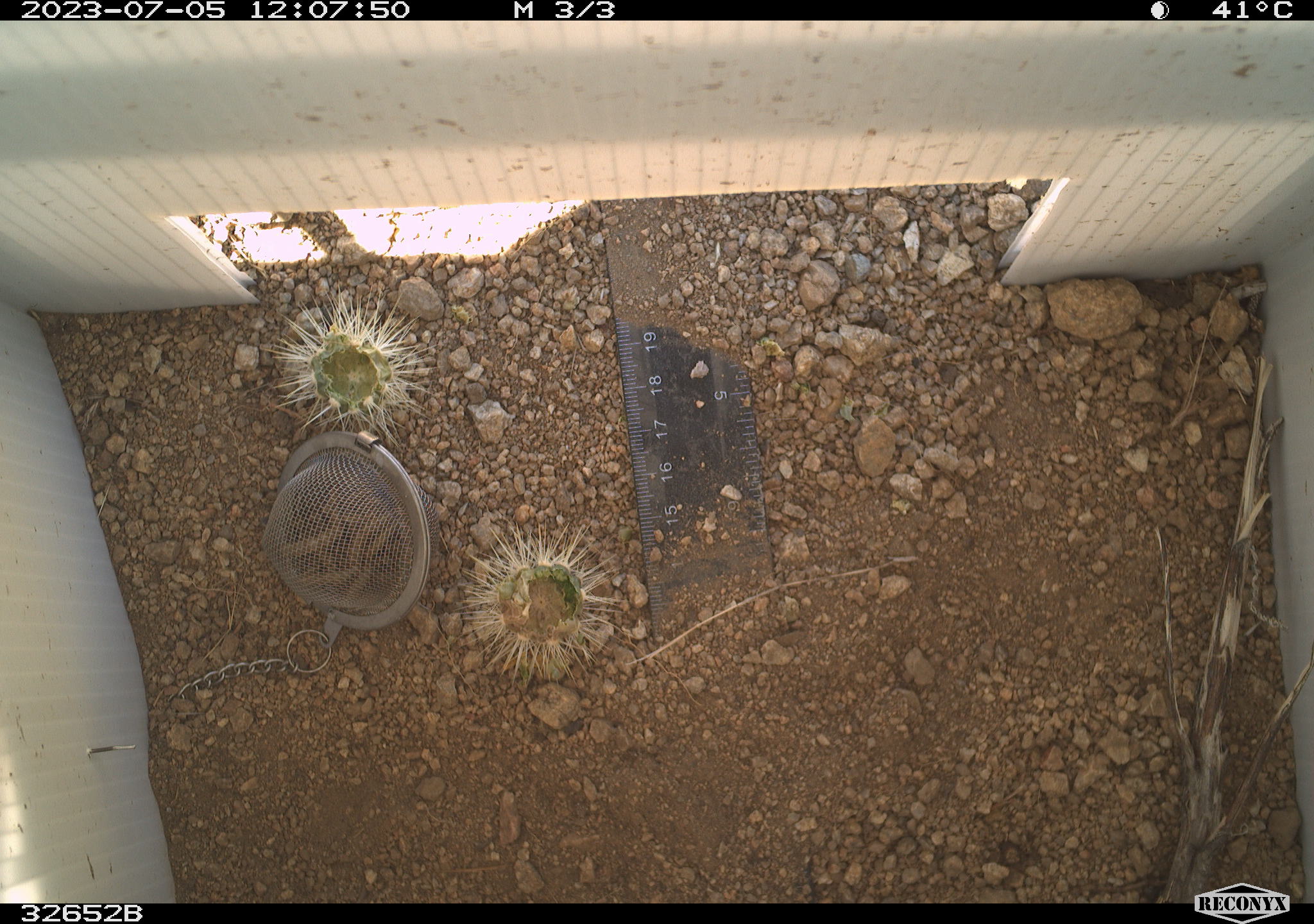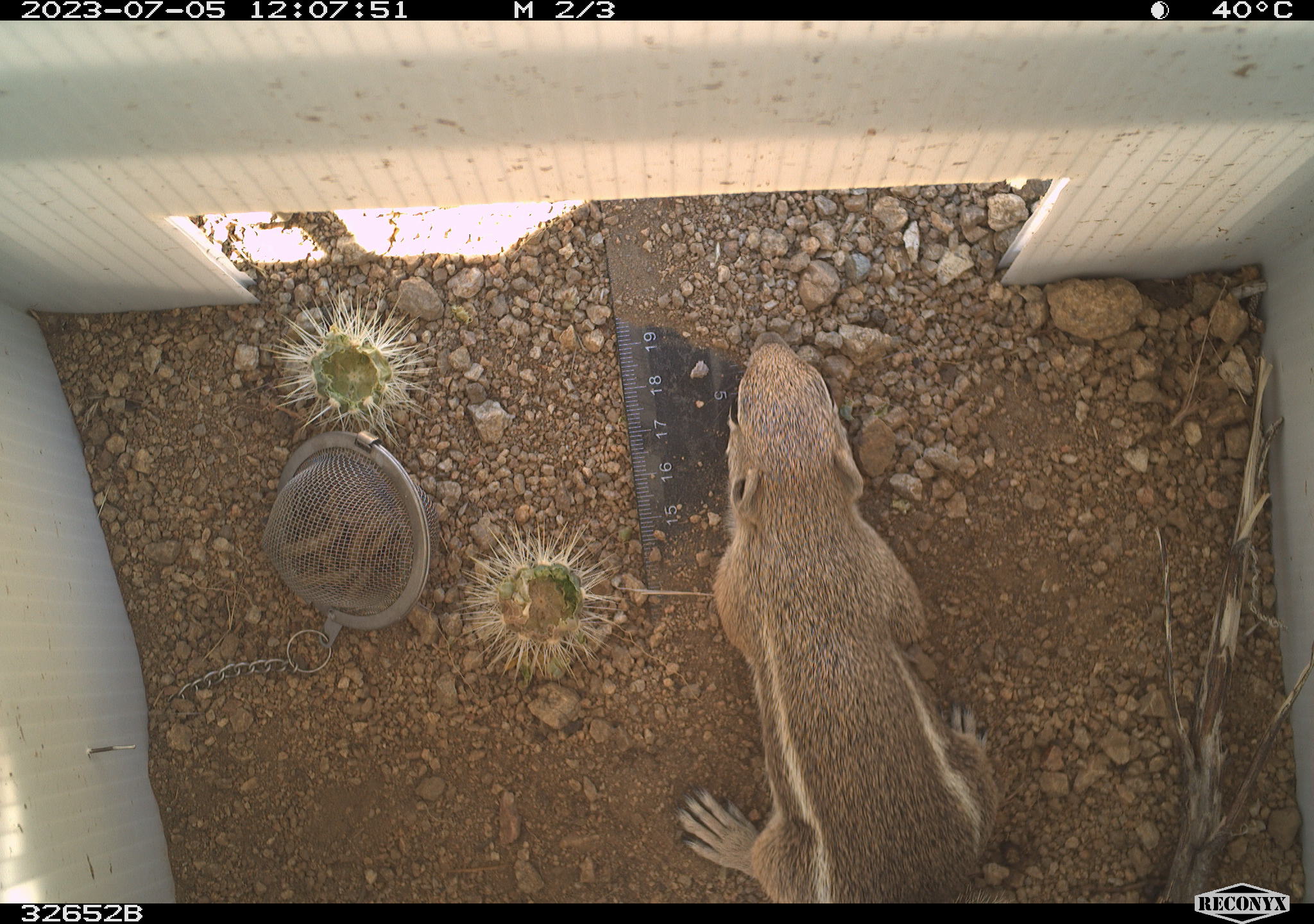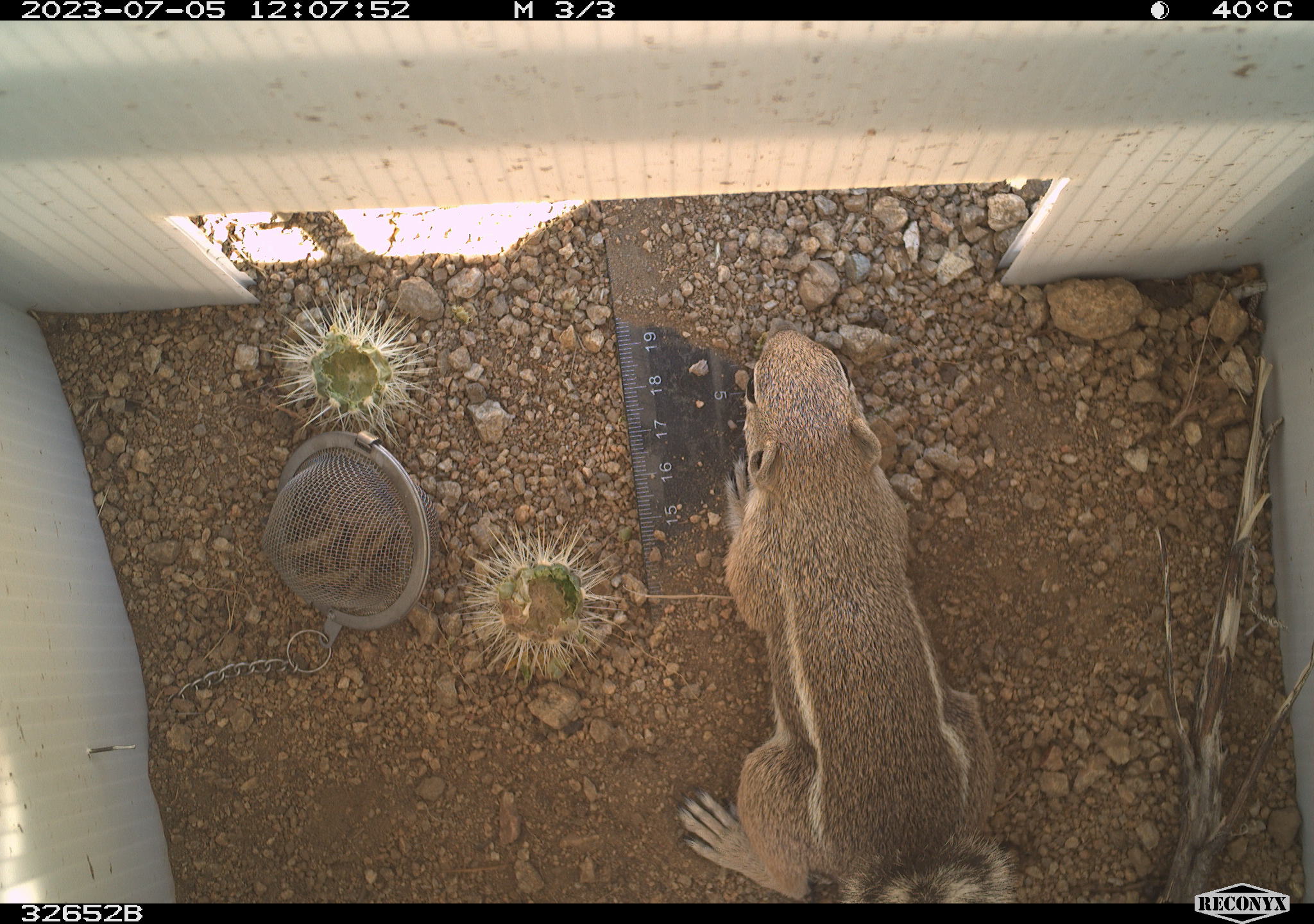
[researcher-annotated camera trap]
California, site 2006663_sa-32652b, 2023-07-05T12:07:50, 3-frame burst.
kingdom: Animalia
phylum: Chordata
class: Mammalia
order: Rodentia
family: Sciuridae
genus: Ammospermophilus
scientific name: Ammospermophilus leucurus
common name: white-tailed antelope squirrel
White-tailed antelope squirrel (Ammospermophilus leucurus).